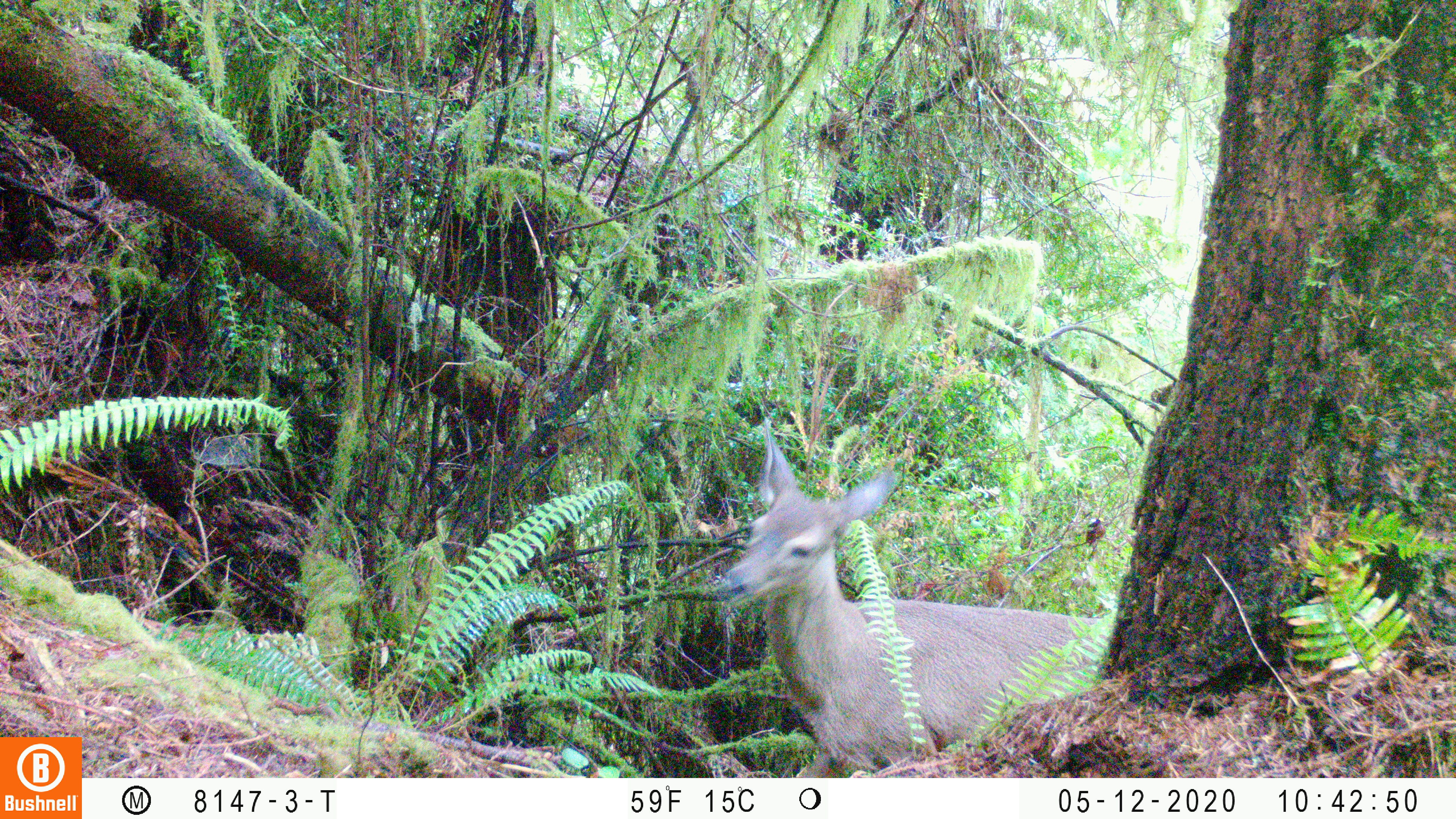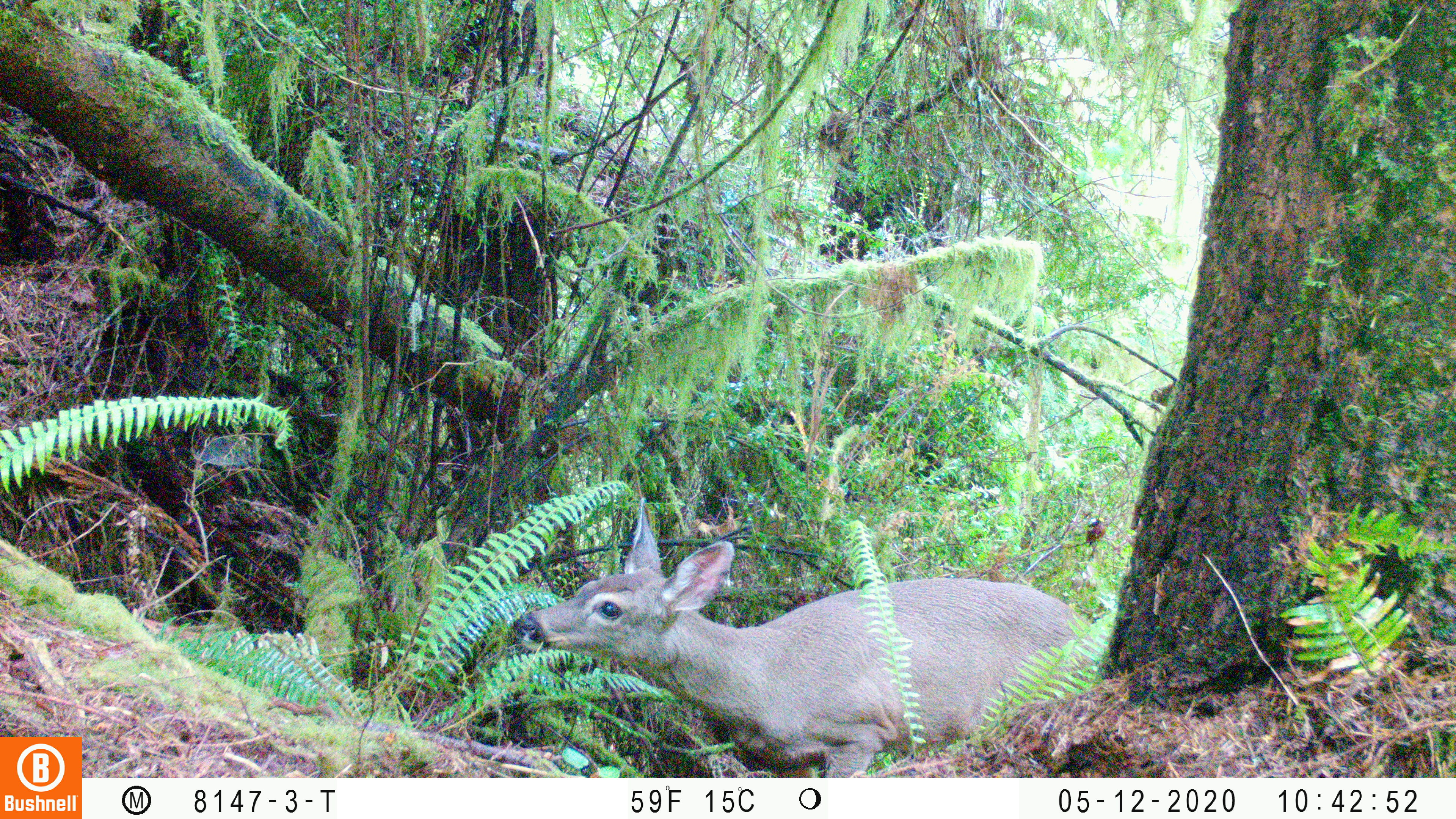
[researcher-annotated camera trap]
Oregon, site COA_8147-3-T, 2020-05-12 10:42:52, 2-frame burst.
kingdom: Animalia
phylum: Chordata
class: Mammalia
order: Artiodactyla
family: Cervidae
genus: Odocoileus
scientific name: Odocoileus hemionus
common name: black-tailed deer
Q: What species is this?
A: Black-tailed deer (Odocoileus hemionus).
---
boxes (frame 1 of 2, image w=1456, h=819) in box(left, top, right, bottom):
black-tailed deer: box(713, 408, 1108, 770)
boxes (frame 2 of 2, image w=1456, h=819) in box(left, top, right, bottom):
black-tailed deer: box(503, 490, 1108, 770)